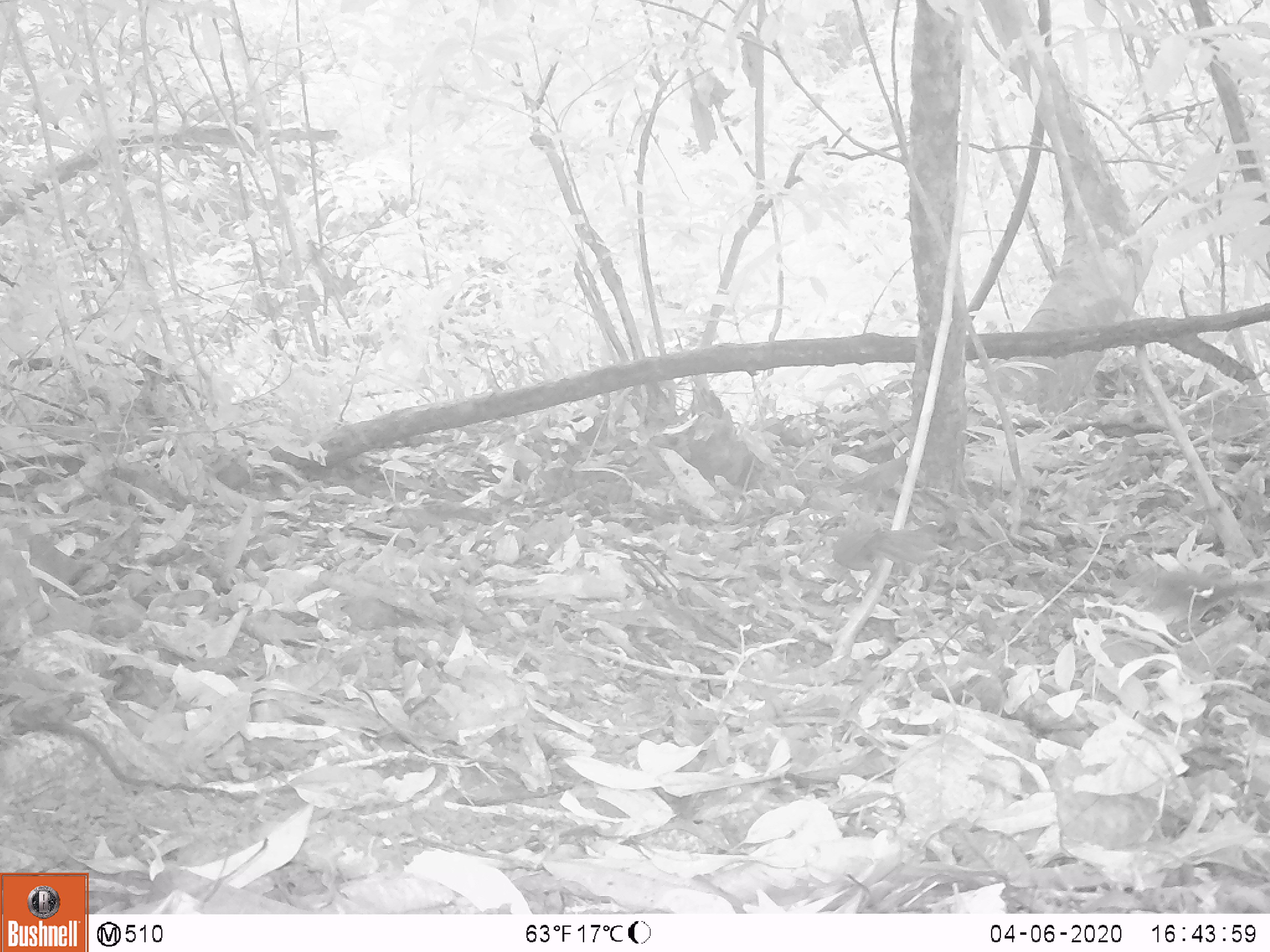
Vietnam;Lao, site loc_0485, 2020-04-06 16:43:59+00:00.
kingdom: Animalia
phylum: Chordata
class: Aves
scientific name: Aves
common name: bird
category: unidentified bird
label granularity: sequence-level